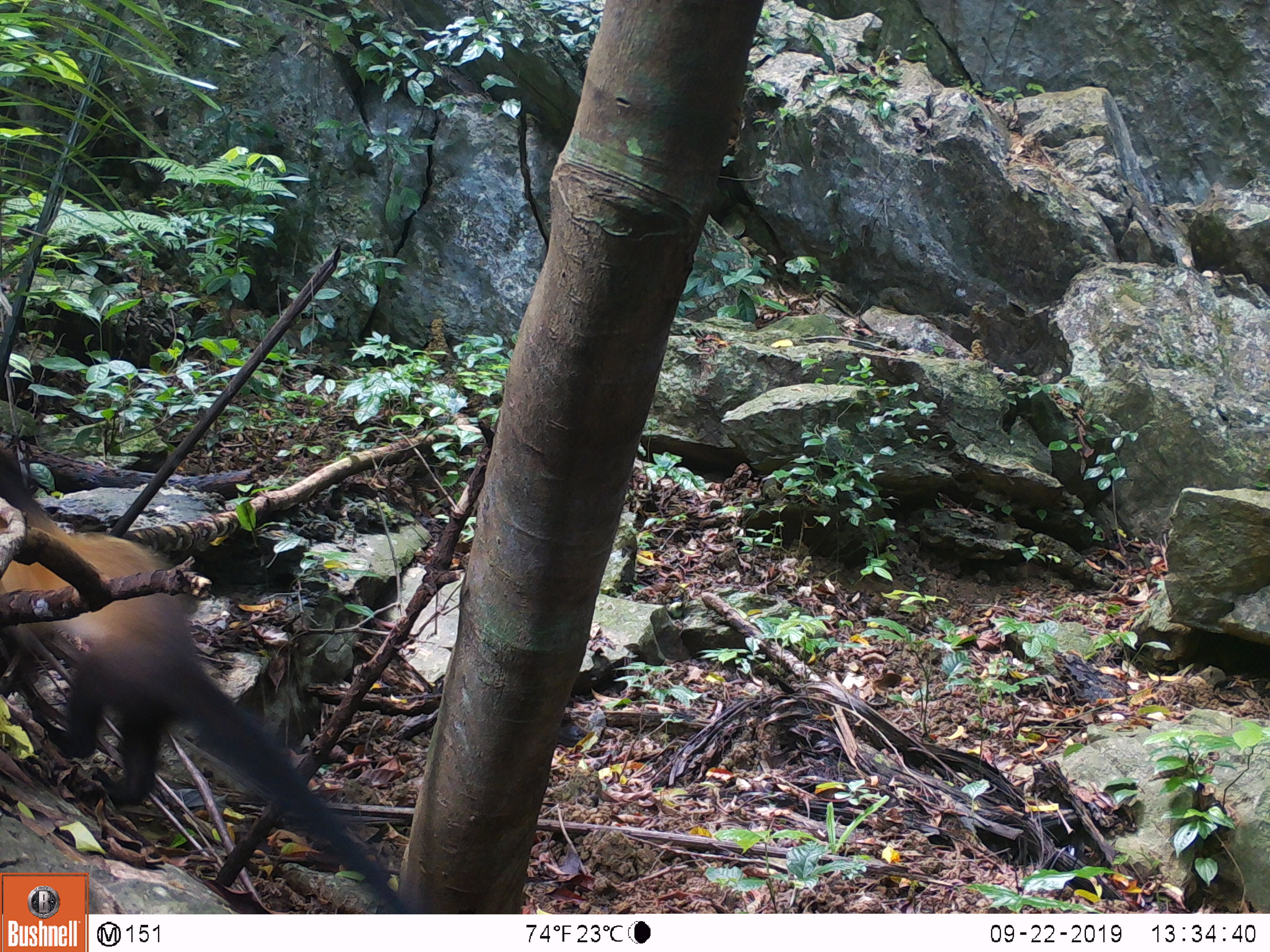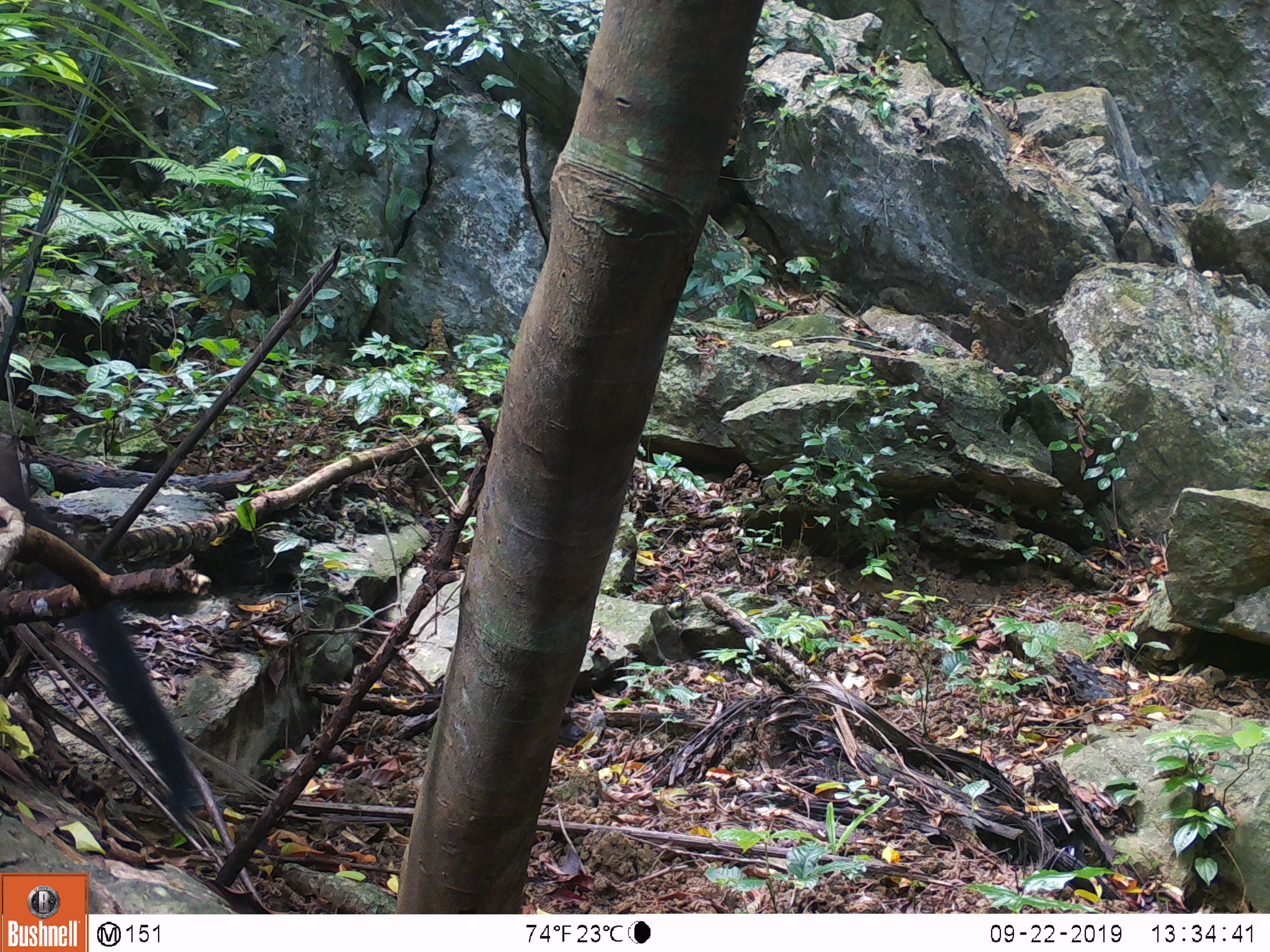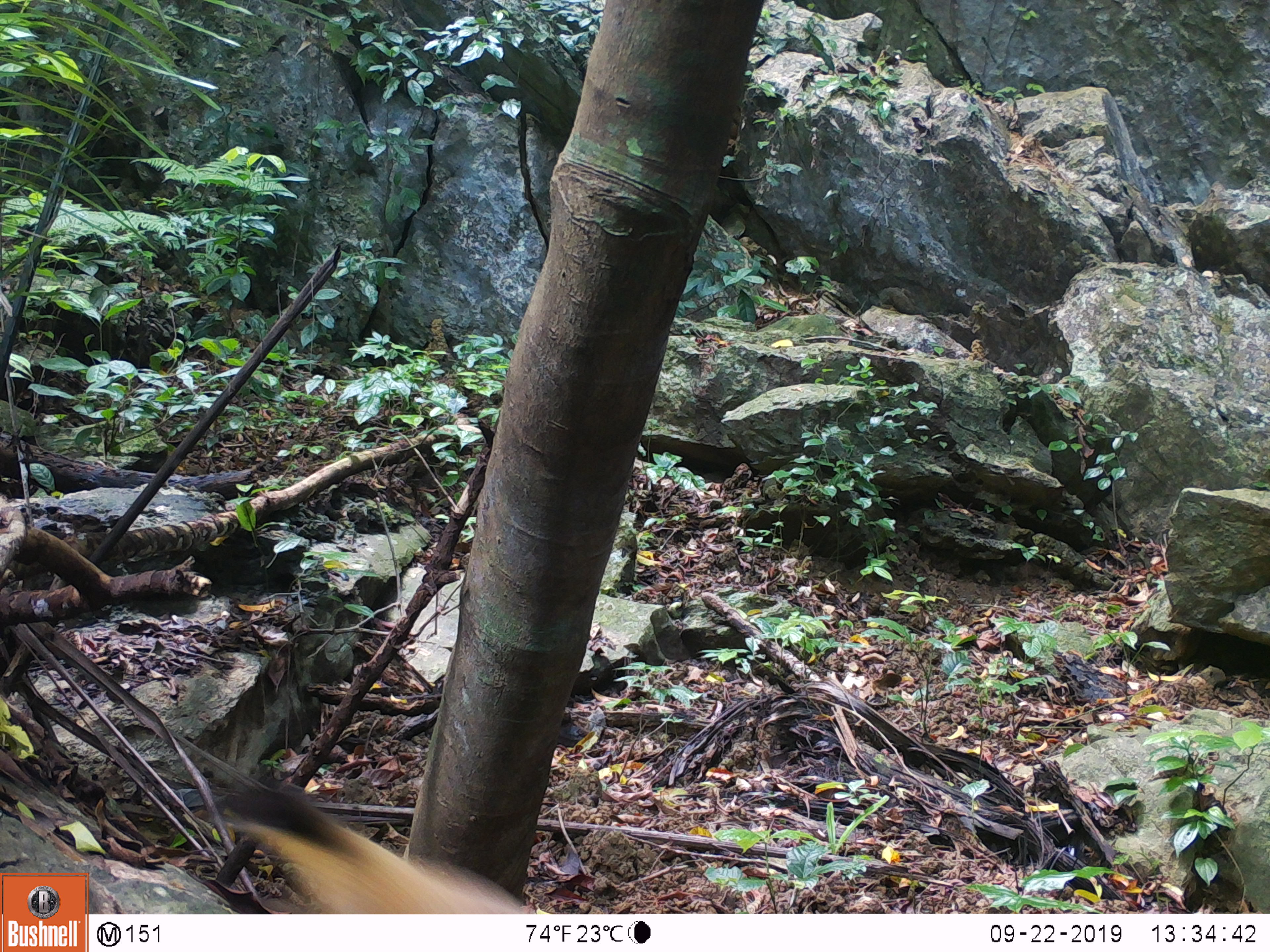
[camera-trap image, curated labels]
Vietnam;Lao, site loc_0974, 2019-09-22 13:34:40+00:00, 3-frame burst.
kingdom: Animalia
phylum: Chordata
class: Mammalia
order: Carnivora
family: Mustelidae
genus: Martes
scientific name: Martes flavigula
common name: yellow-throated marten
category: yellow throated marten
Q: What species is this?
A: Yellow throated marten (yellow-throated marten) (Martes flavigula).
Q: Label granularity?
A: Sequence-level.